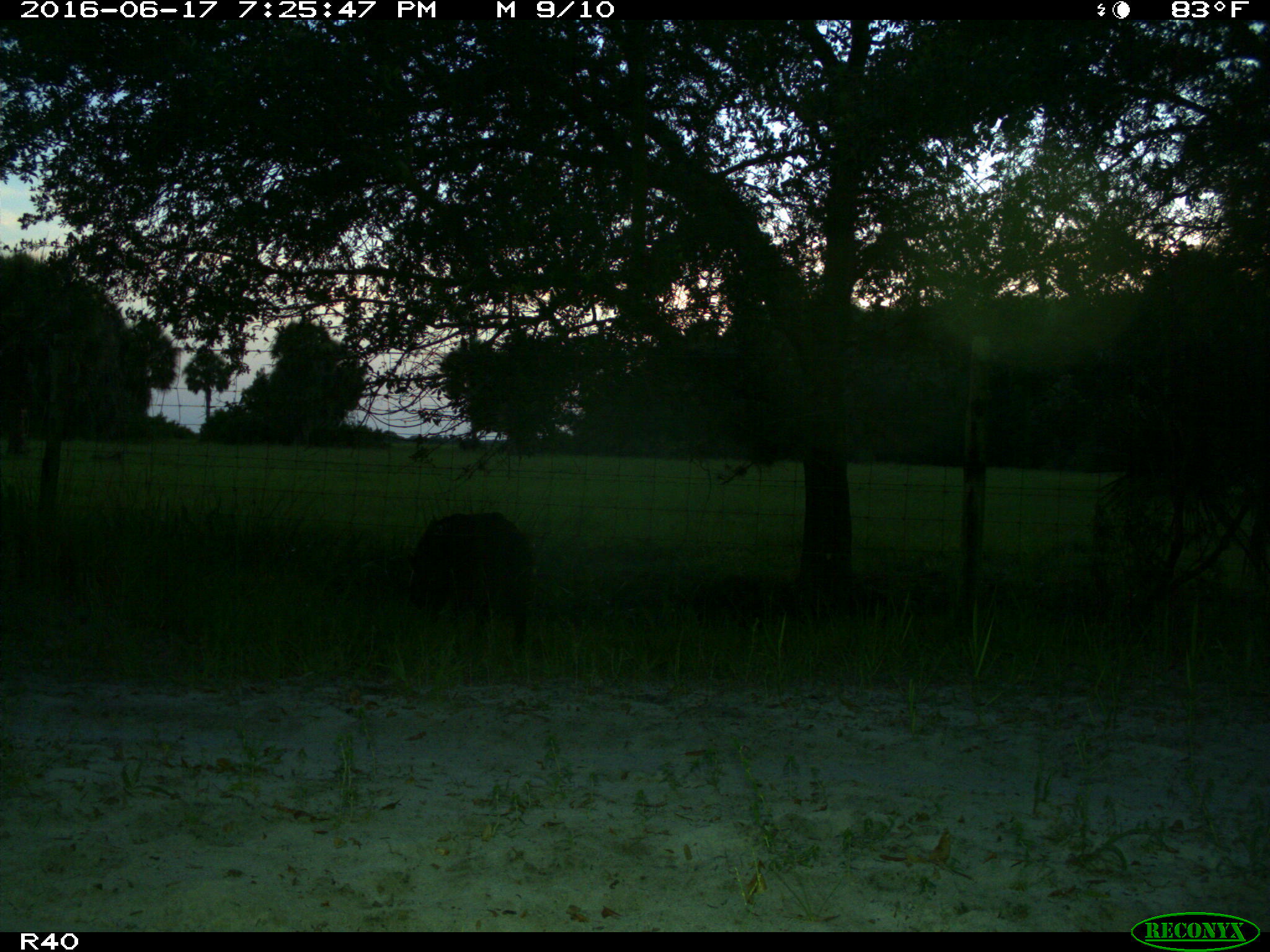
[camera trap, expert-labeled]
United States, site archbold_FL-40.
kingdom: Animalia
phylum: Chordata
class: Mammalia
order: Artiodactyla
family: Suidae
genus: Sus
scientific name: Sus scrofa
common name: wild boar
Sus scrofa (wild boar).